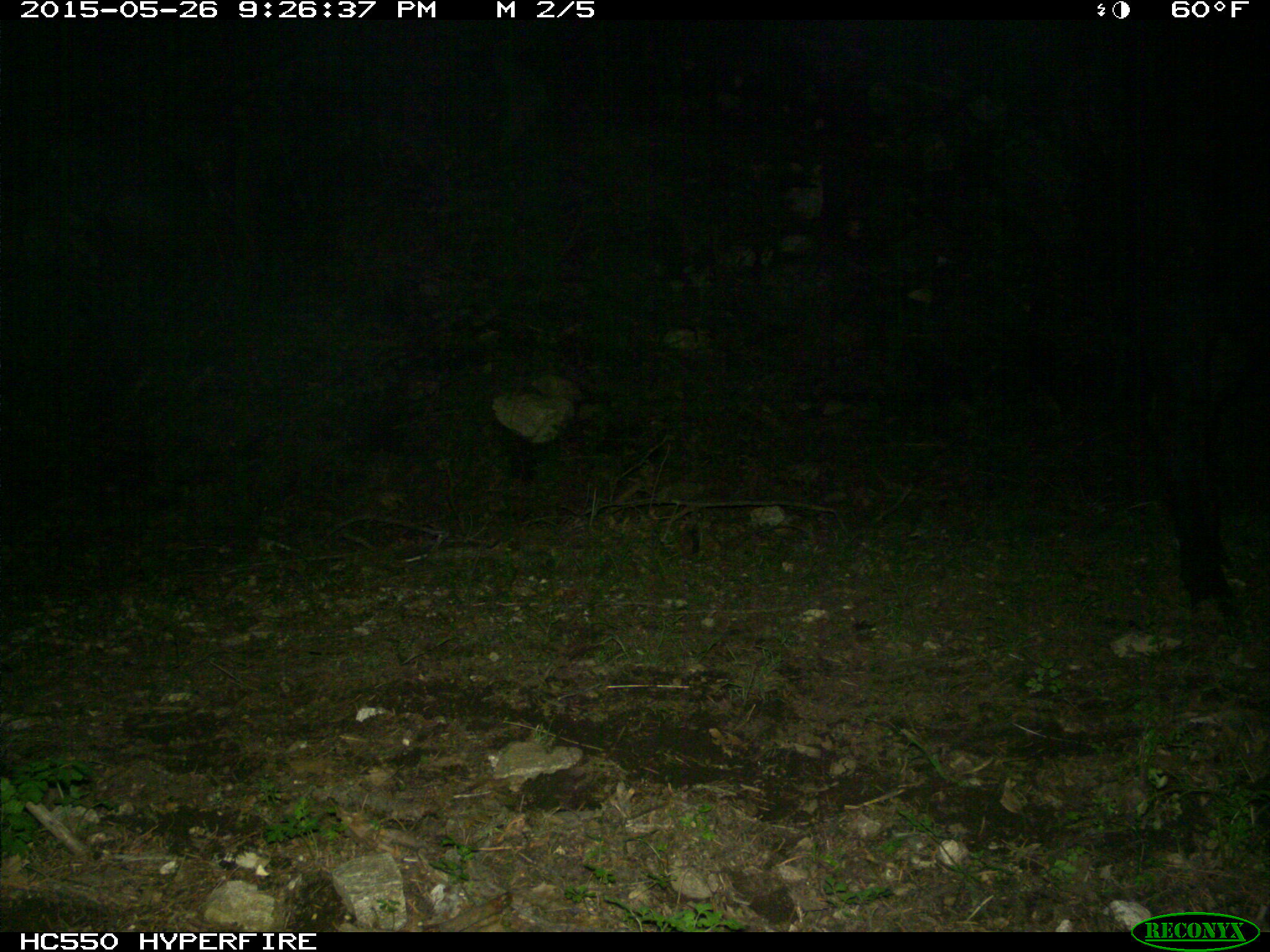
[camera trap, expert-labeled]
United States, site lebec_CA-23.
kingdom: Animalia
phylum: Chordata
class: Mammalia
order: Artiodactyla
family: Bovidae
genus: Bos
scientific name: Bos taurus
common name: domestic cow